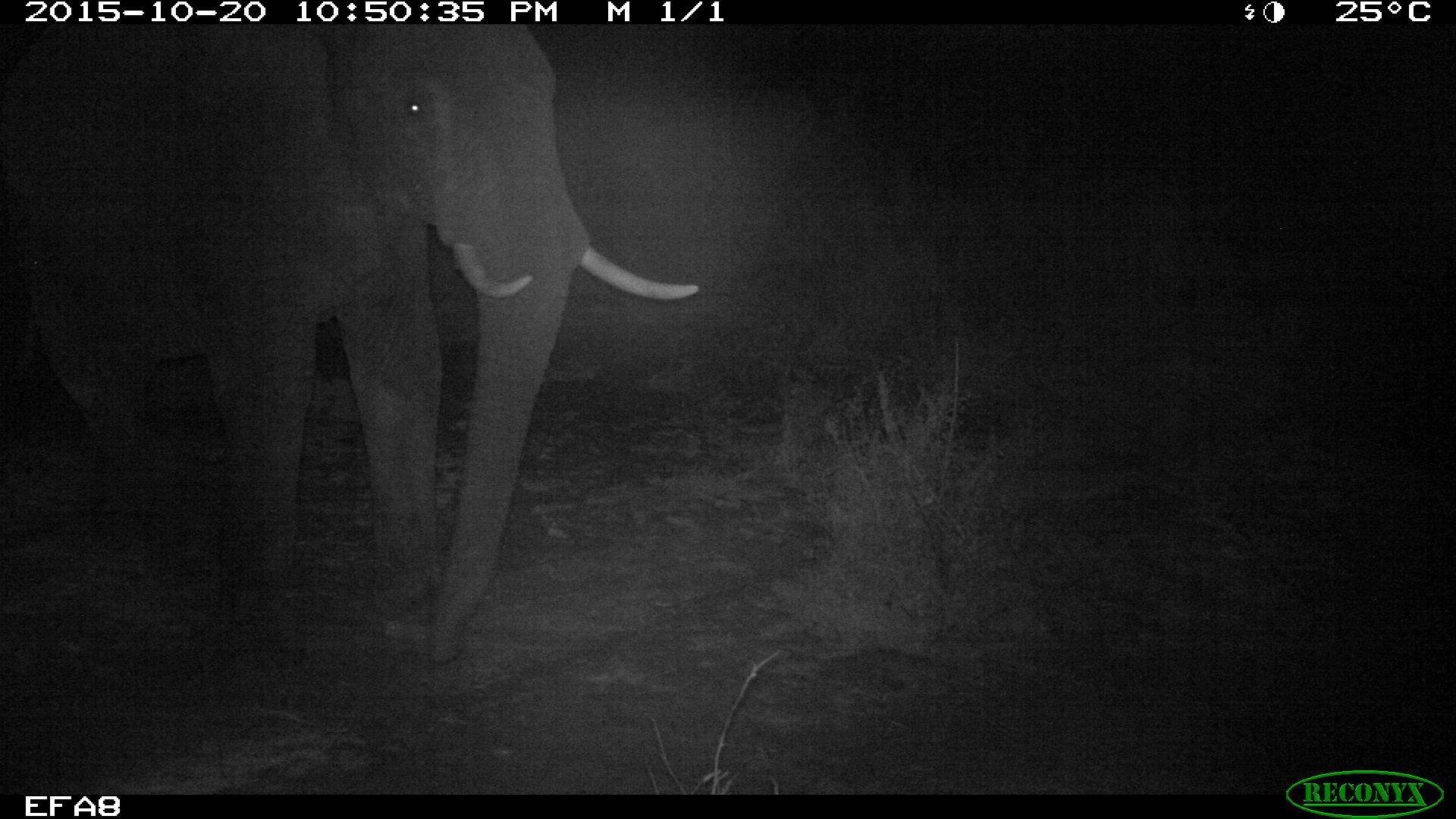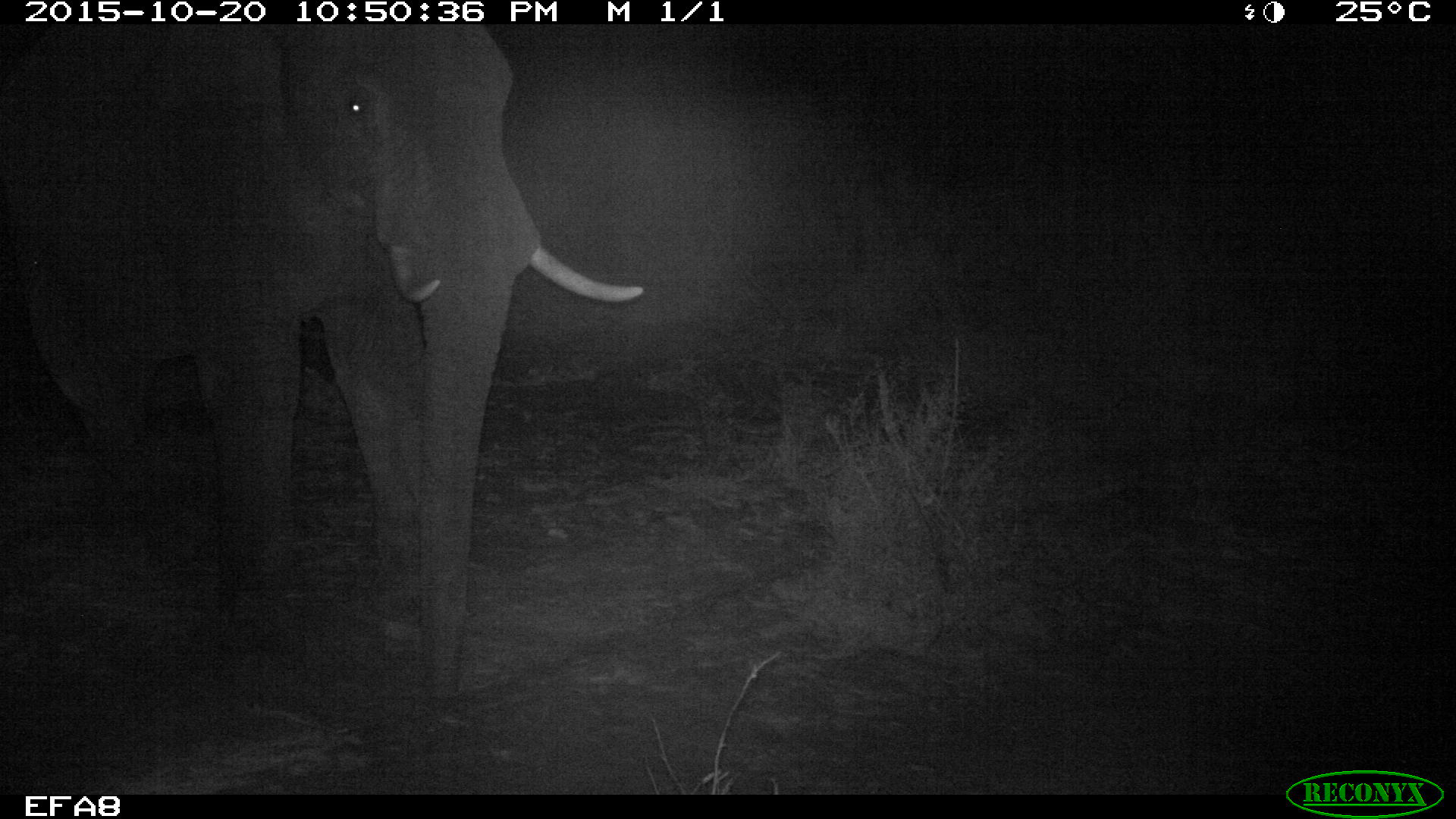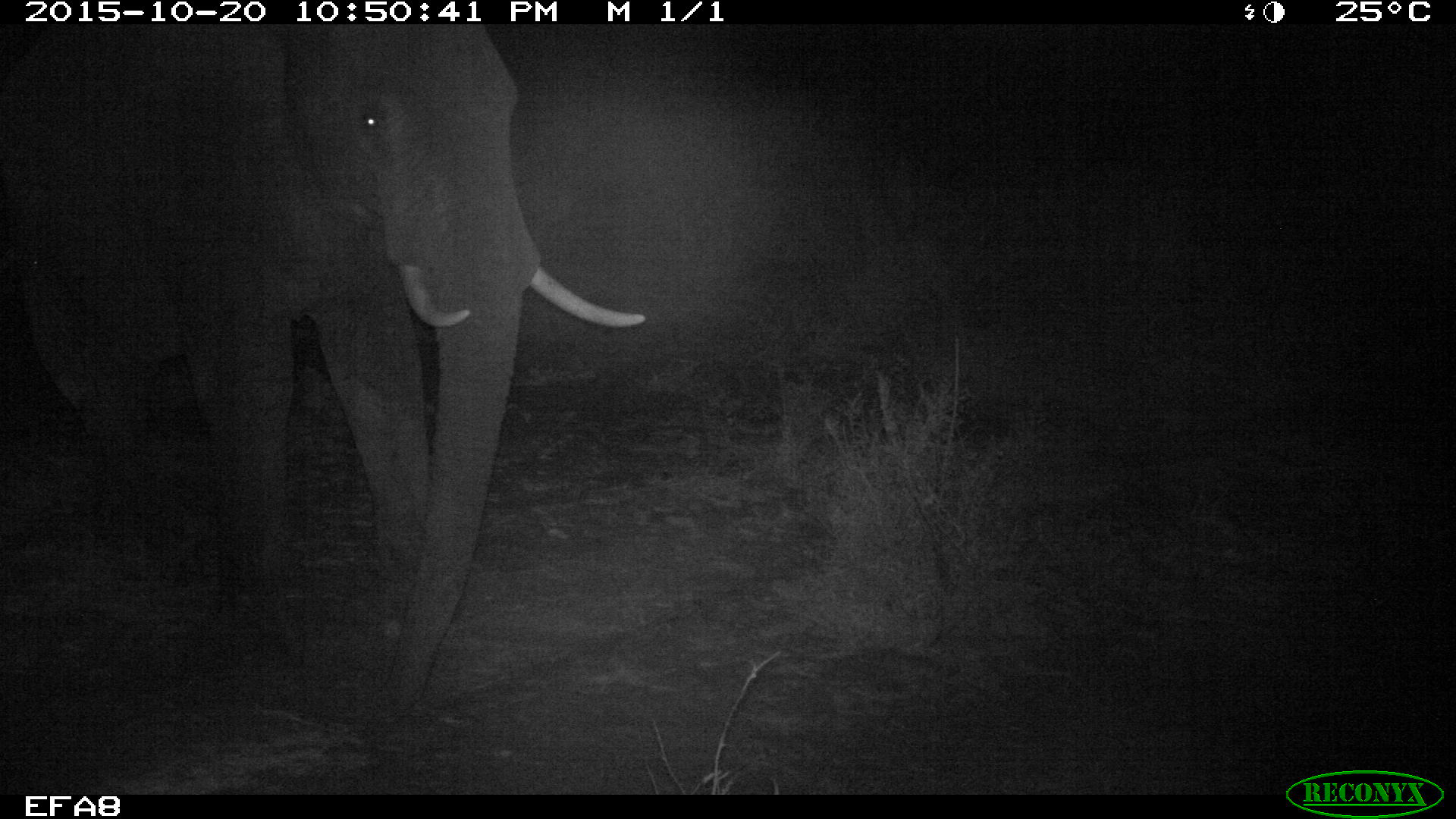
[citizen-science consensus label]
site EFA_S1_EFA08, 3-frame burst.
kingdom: Animalia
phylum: Chordata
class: Mammalia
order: Proboscidea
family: Elephantidae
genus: Loxodonta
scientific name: Loxodonta africana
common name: african bush elephant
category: elephant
Elephant (african bush elephant) (Loxodonta africana), count 1. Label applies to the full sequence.